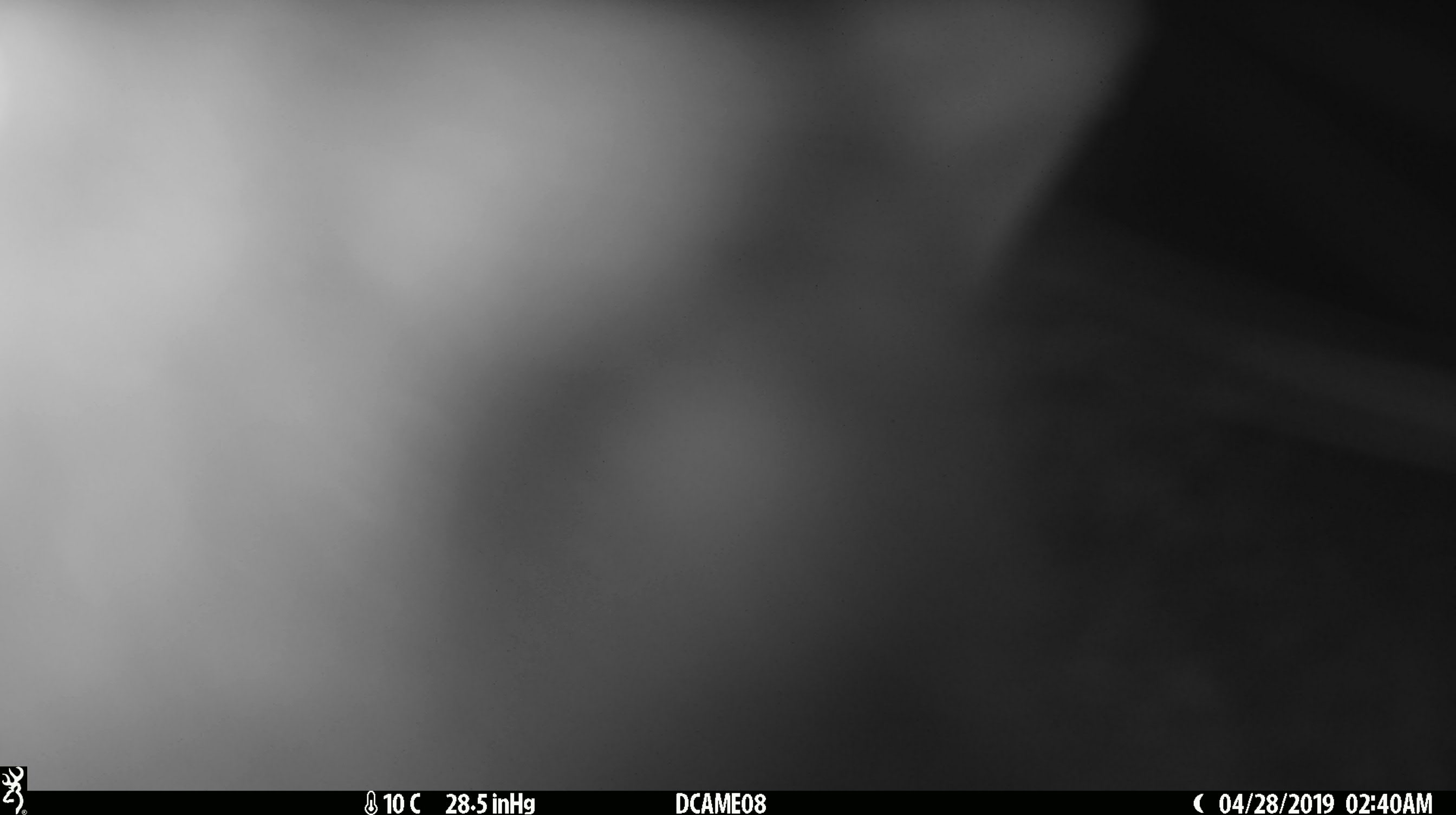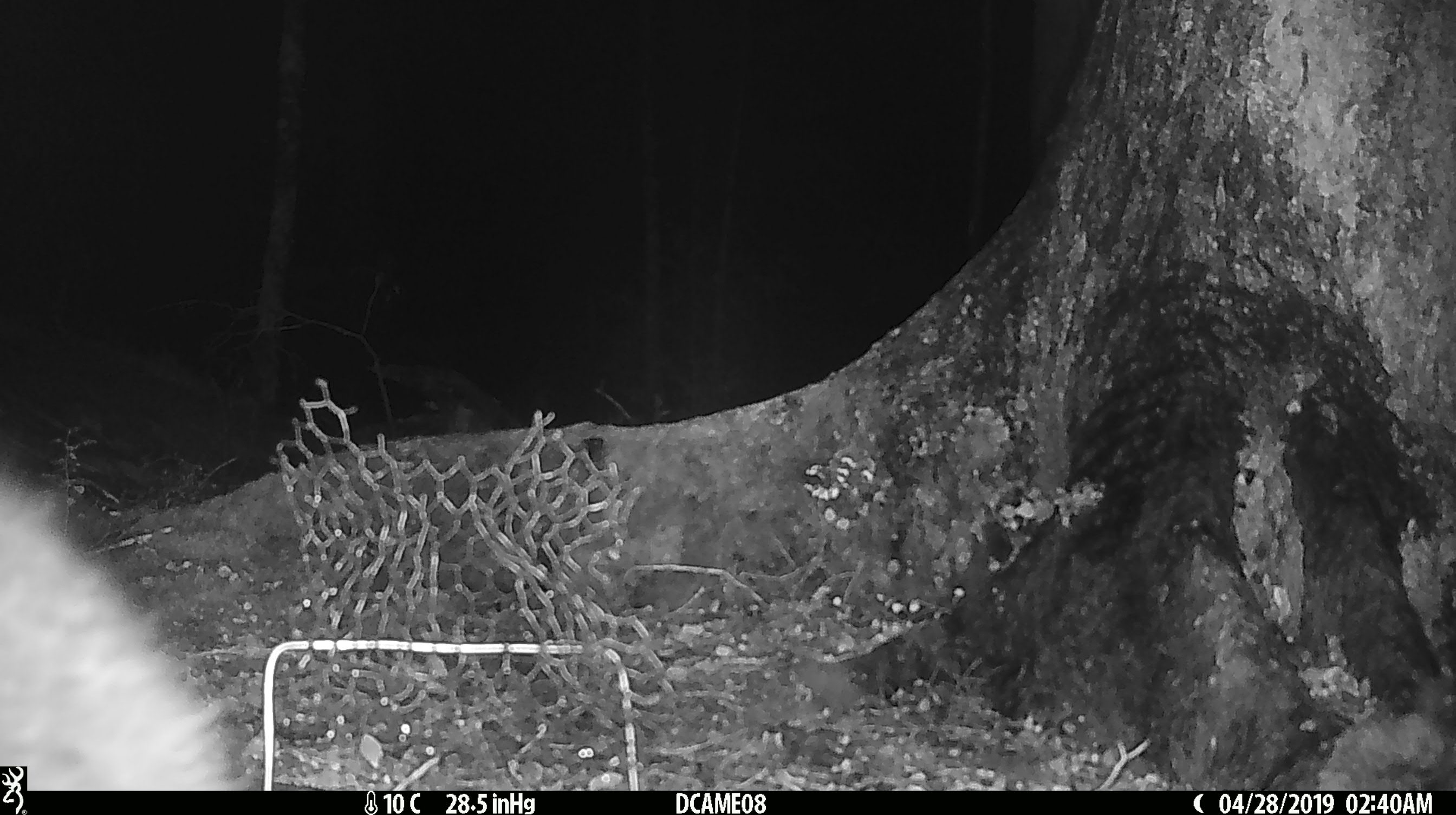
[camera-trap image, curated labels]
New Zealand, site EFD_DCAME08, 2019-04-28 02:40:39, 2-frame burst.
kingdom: Animalia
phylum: Chordata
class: Mammalia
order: Diprotodontia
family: Phalangeridae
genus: Trichosurus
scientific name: Trichosurus vulpecula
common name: common brushtail possum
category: possum